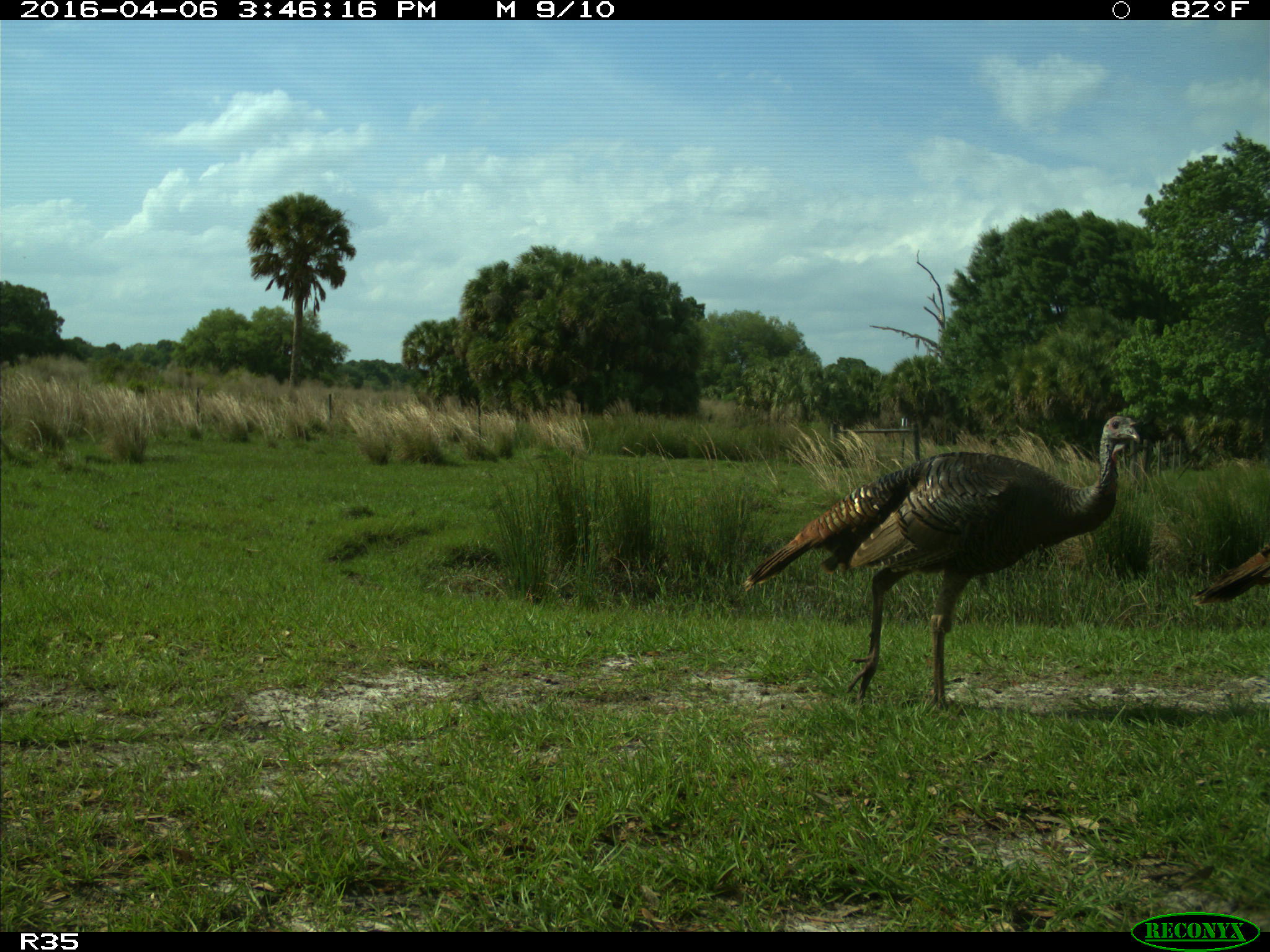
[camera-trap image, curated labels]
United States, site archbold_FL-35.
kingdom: Animalia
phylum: Chordata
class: Aves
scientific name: Aves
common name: birds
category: unidentified bird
Unidentified bird (birds) (Aves).